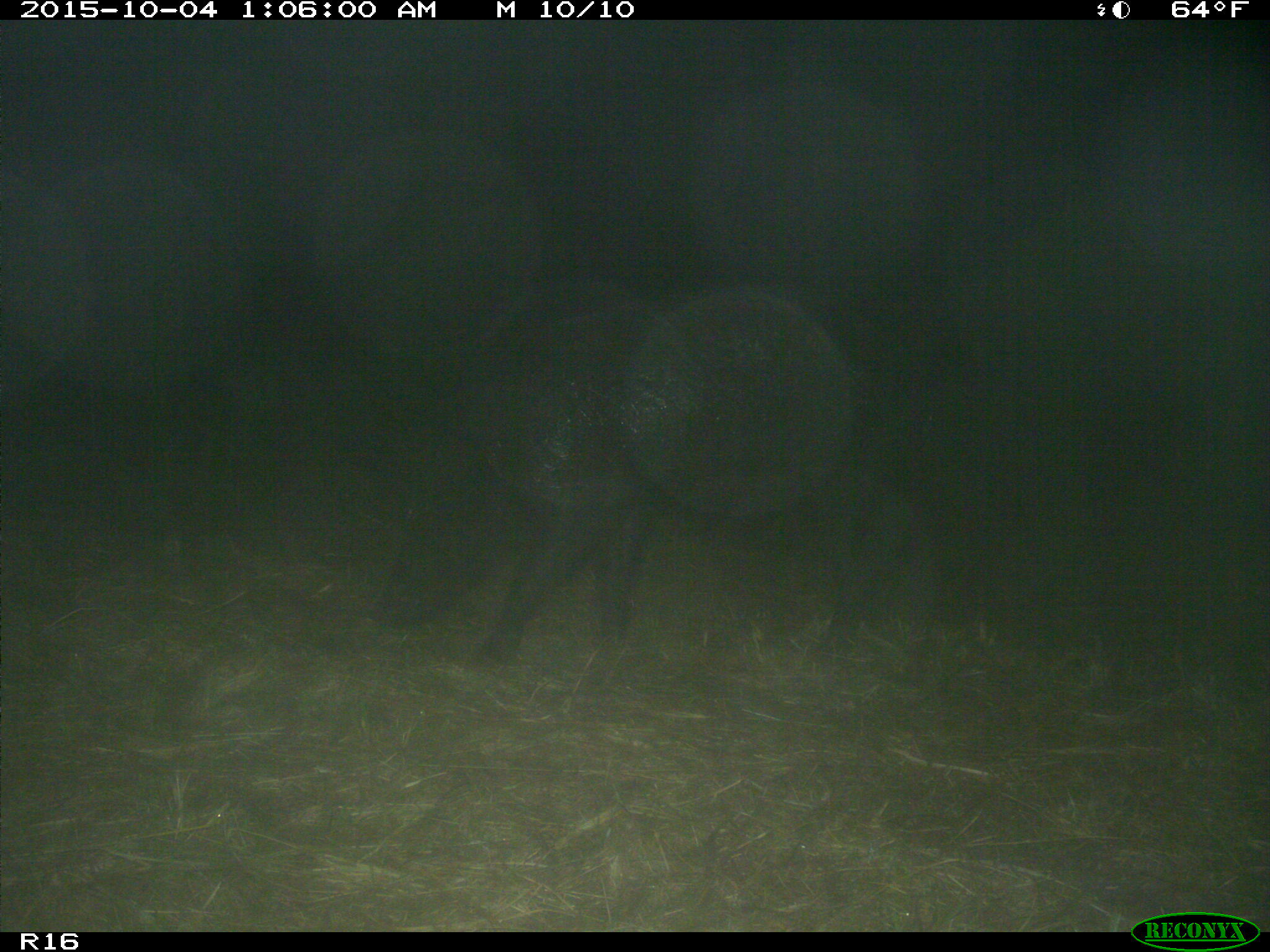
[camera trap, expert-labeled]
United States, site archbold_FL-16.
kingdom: Animalia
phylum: Chordata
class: Mammalia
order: Artiodactyla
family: Suidae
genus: Sus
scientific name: Sus scrofa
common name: wild boar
Sus scrofa (wild boar).